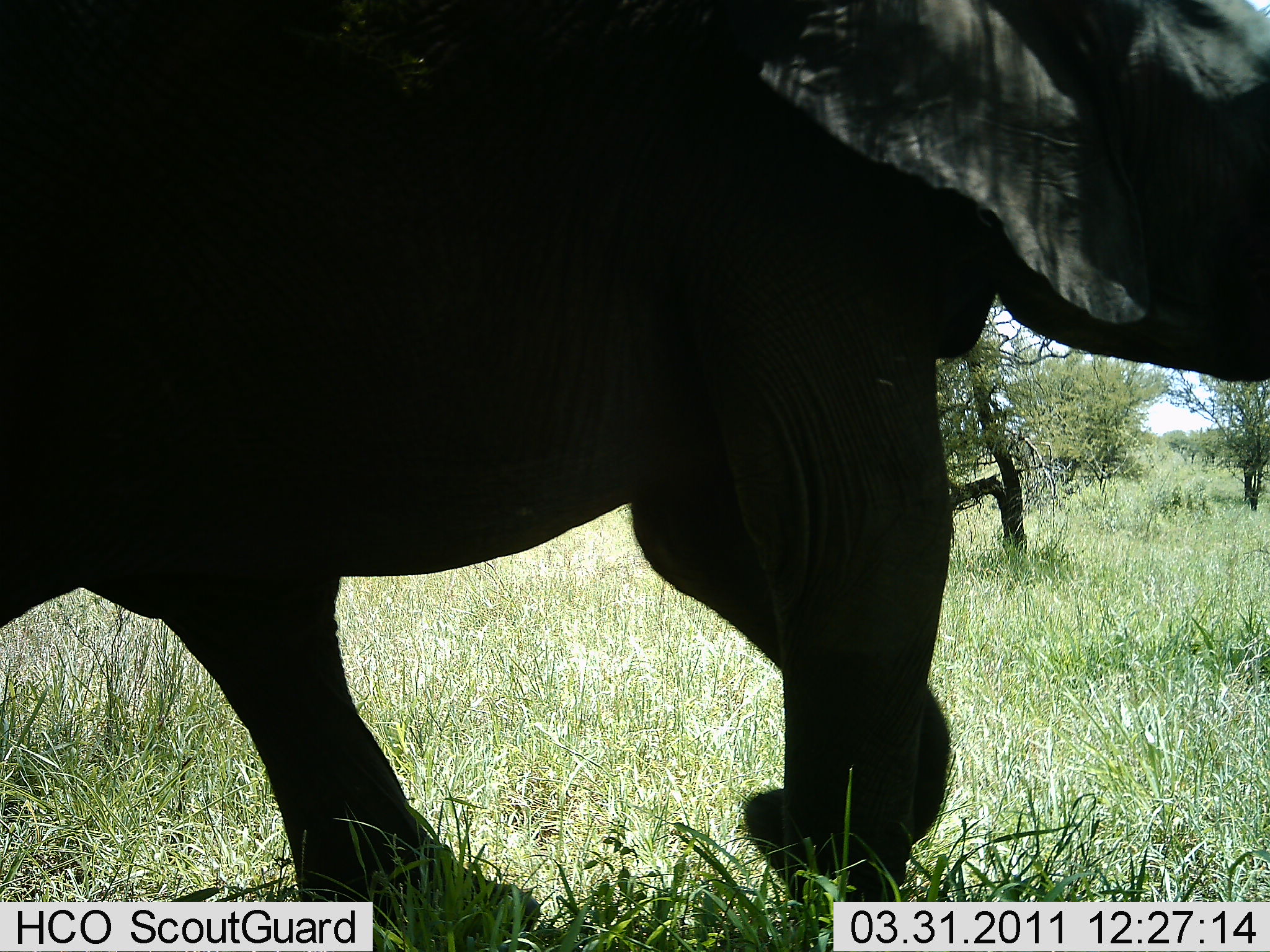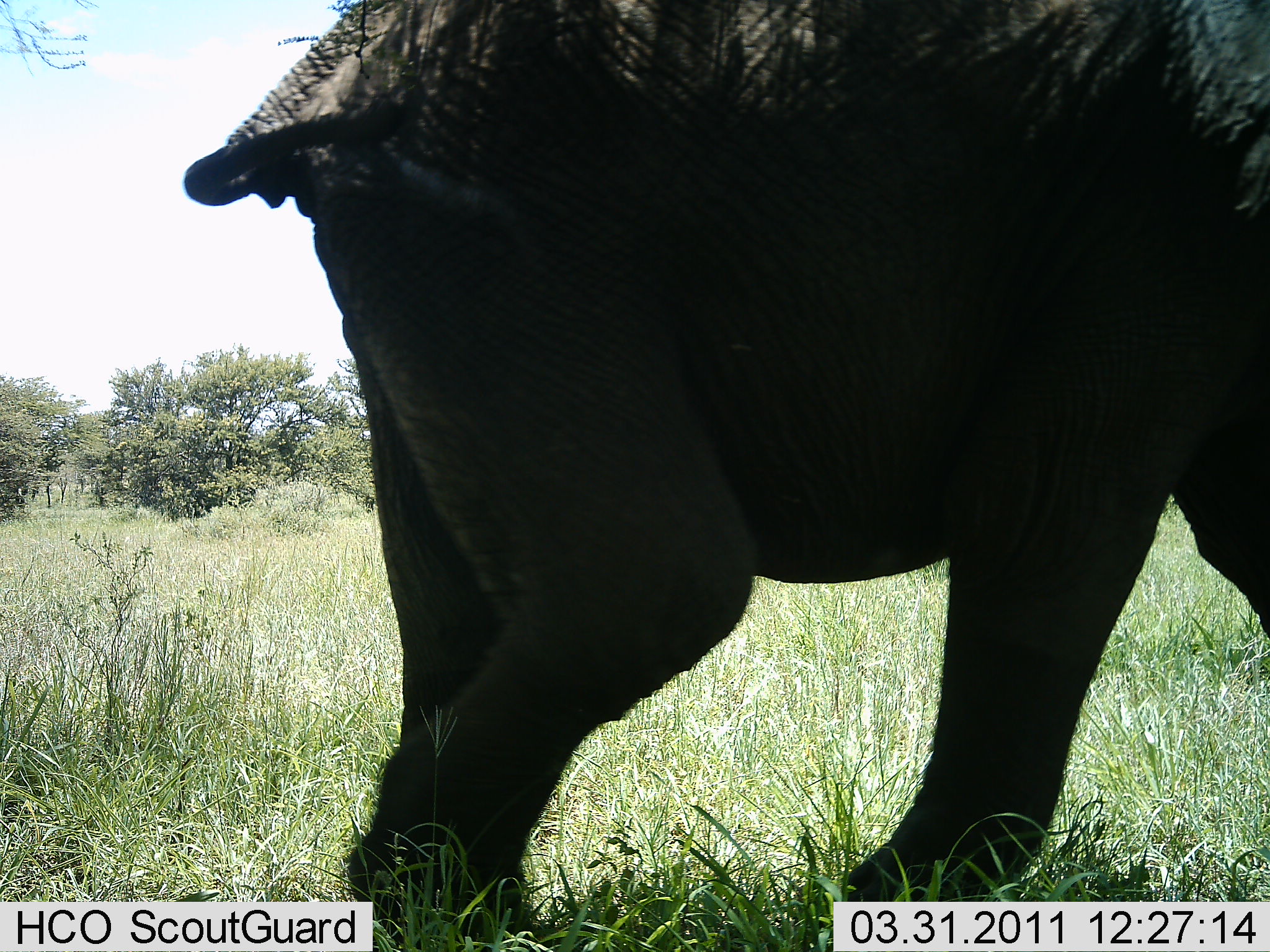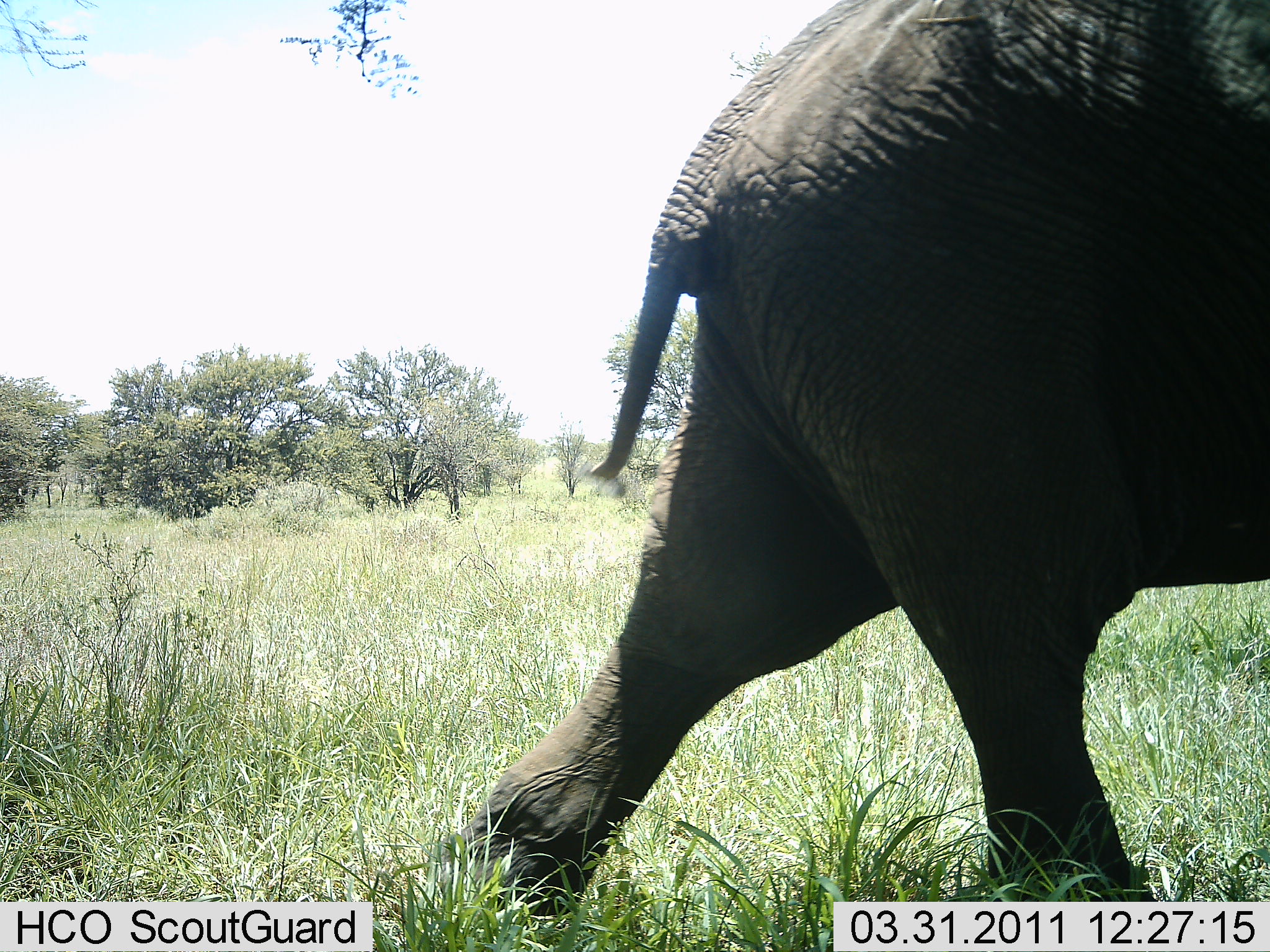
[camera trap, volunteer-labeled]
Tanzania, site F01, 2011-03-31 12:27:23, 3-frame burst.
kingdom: Animalia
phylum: Chordata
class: Mammalia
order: Proboscidea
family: Elephantidae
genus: Loxodonta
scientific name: Loxodonta africana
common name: african bush elephant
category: elephant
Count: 1.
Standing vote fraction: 8%.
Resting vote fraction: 0%.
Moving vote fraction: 92%.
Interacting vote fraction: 0%.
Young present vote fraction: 0%.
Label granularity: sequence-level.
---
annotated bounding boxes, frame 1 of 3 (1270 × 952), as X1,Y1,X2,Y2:
animal: 3,0,1268,945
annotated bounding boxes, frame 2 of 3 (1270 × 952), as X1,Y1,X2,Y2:
animal: 177,0,1270,928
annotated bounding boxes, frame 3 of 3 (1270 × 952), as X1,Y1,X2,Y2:
animal: 558,0,1269,724